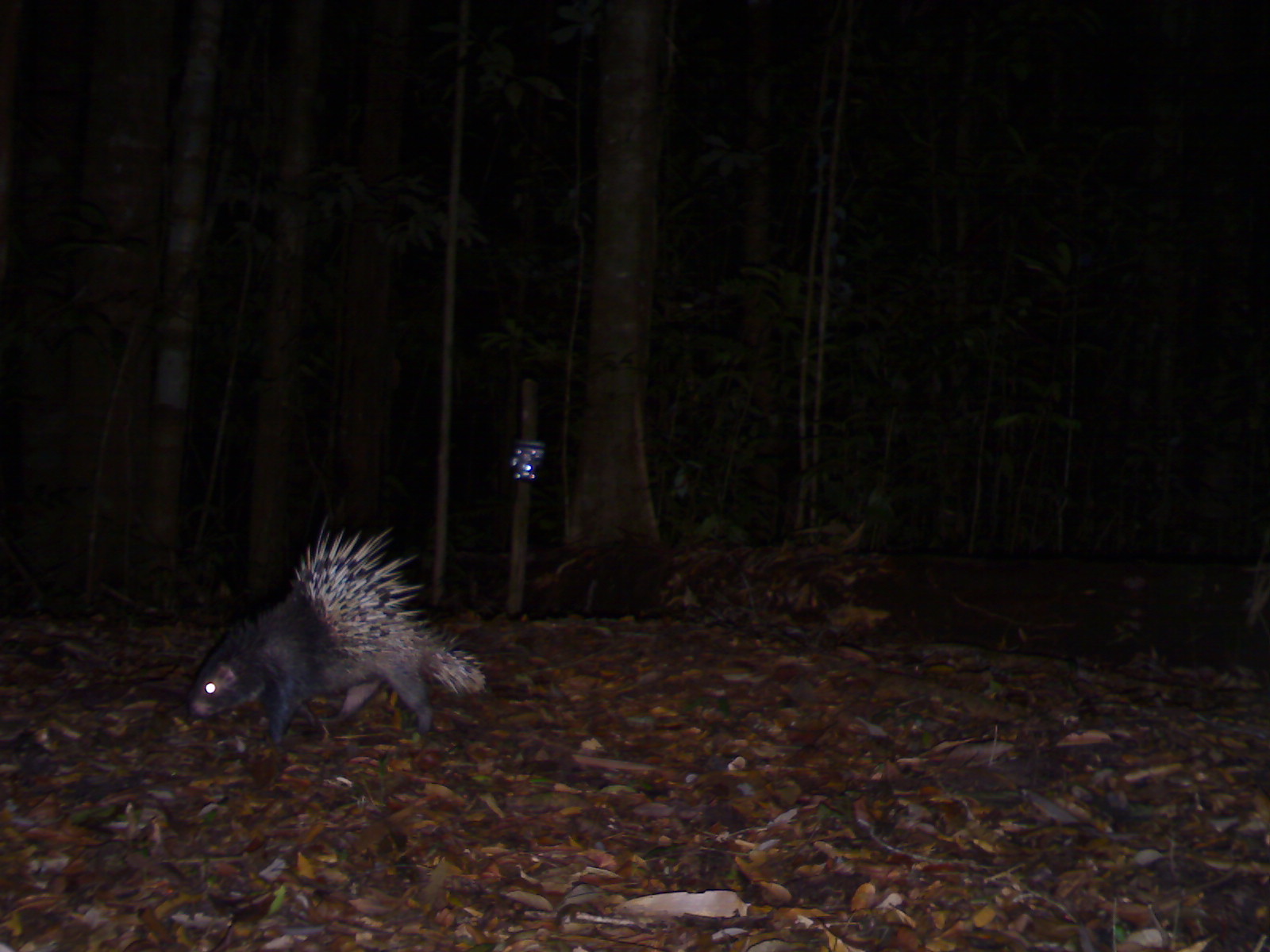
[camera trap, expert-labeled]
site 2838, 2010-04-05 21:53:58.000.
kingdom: Animalia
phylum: Chordata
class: Mammalia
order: Rodentia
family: Hystricidae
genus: Hystrix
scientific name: Hystrix brachyura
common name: east asian porcupine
Hystrix brachyura (east asian porcupine), count 1.